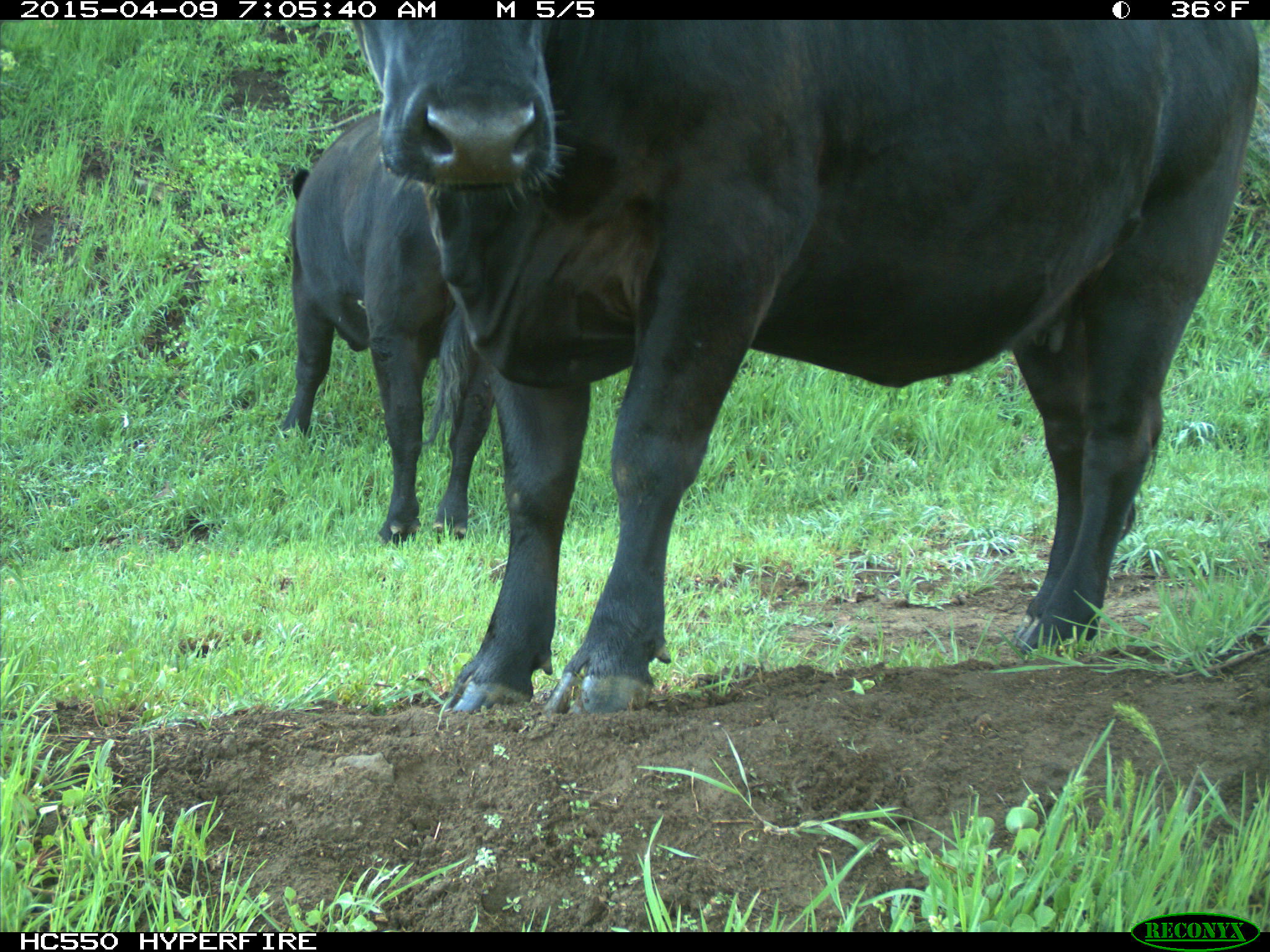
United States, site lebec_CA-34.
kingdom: Animalia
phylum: Chordata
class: Mammalia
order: Artiodactyla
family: Bovidae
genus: Bos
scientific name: Bos taurus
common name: domestic cow